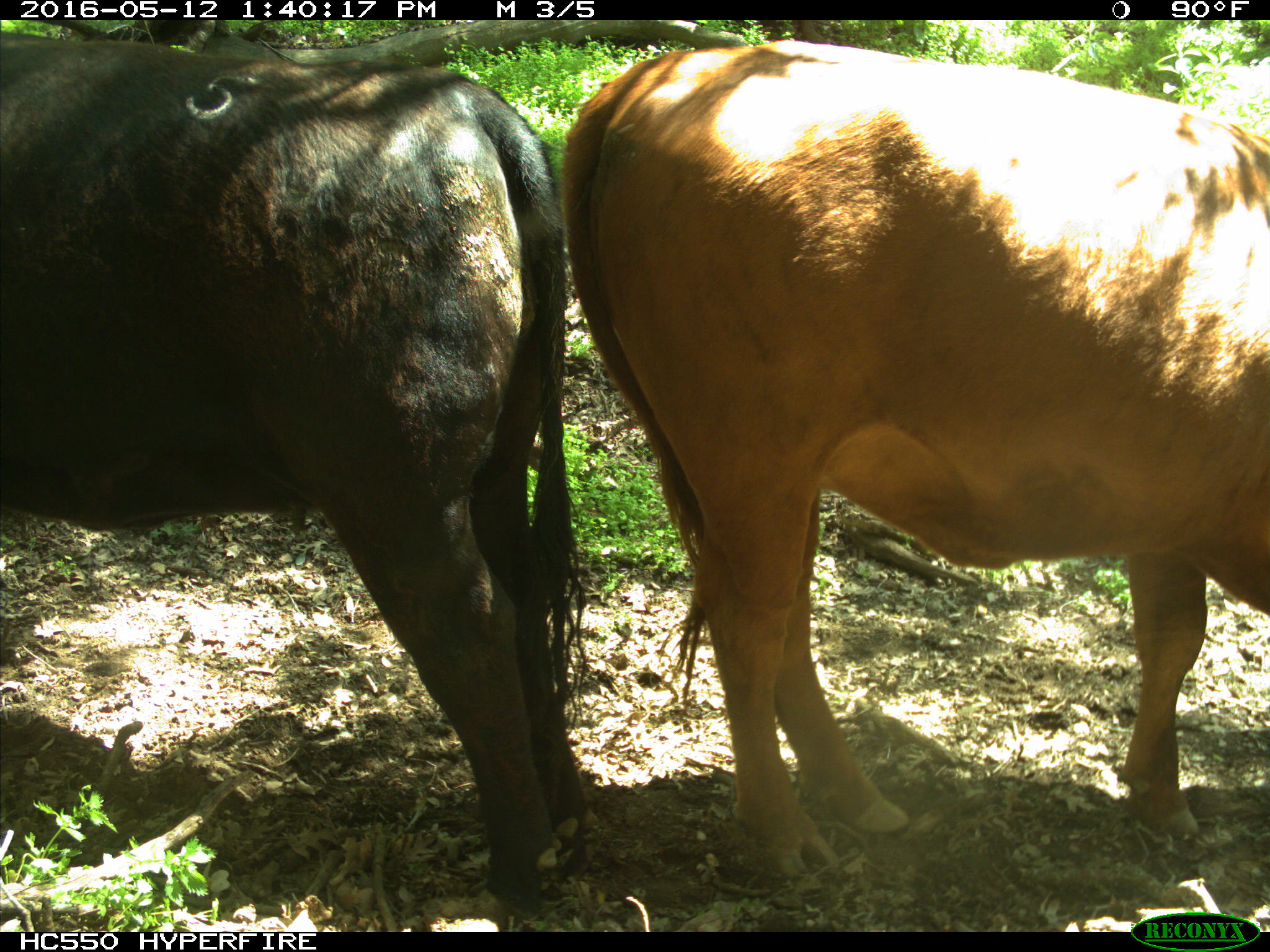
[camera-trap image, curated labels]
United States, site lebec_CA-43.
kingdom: Animalia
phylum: Chordata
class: Mammalia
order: Artiodactyla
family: Bovidae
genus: Bos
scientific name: Bos taurus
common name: domestic cow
Bos taurus (domestic cow).